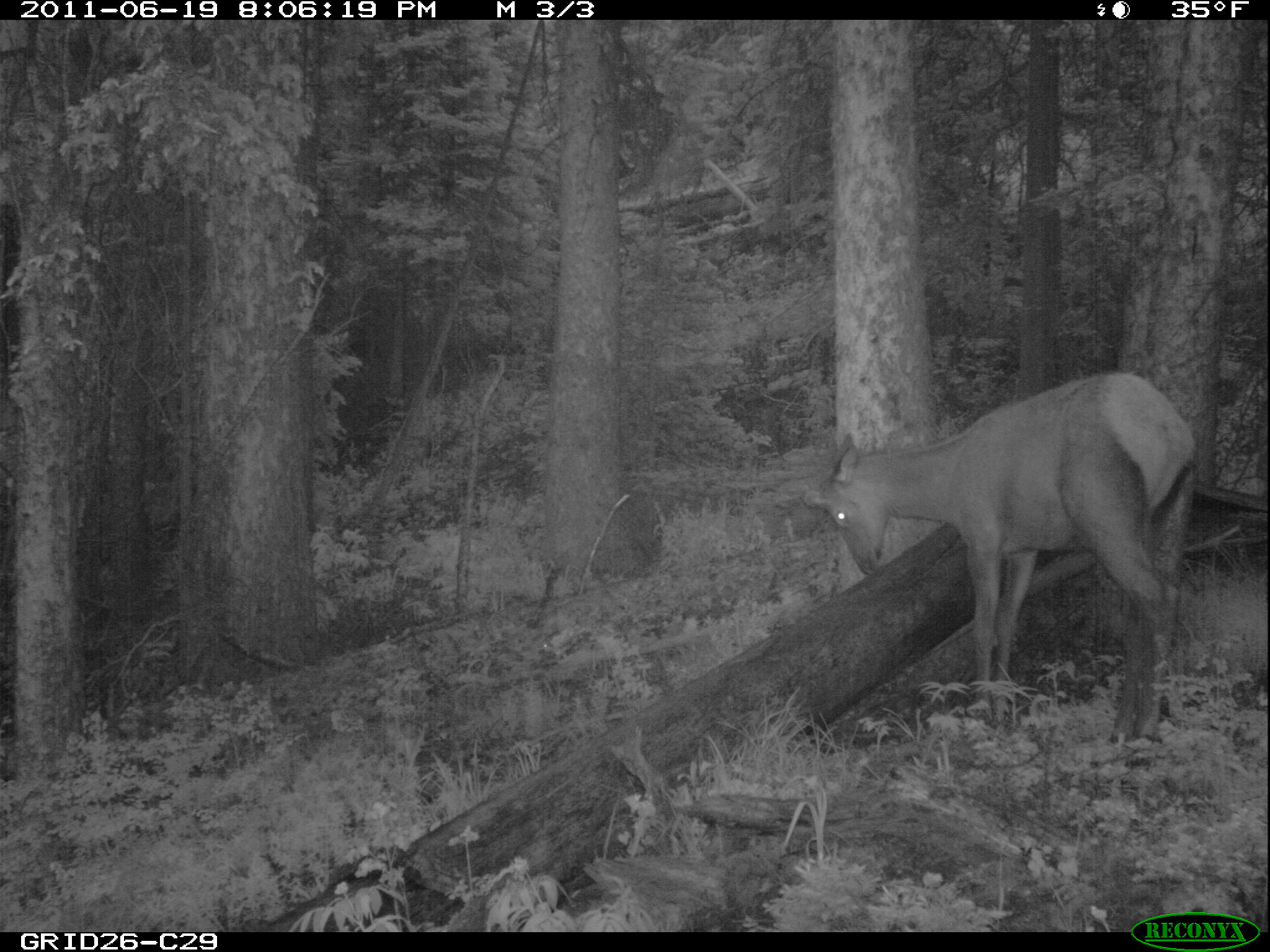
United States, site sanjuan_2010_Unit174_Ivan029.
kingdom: Animalia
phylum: Chordata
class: Mammalia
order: Artiodactyla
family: Cervidae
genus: Cervus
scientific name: Cervus elaphus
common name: red deer